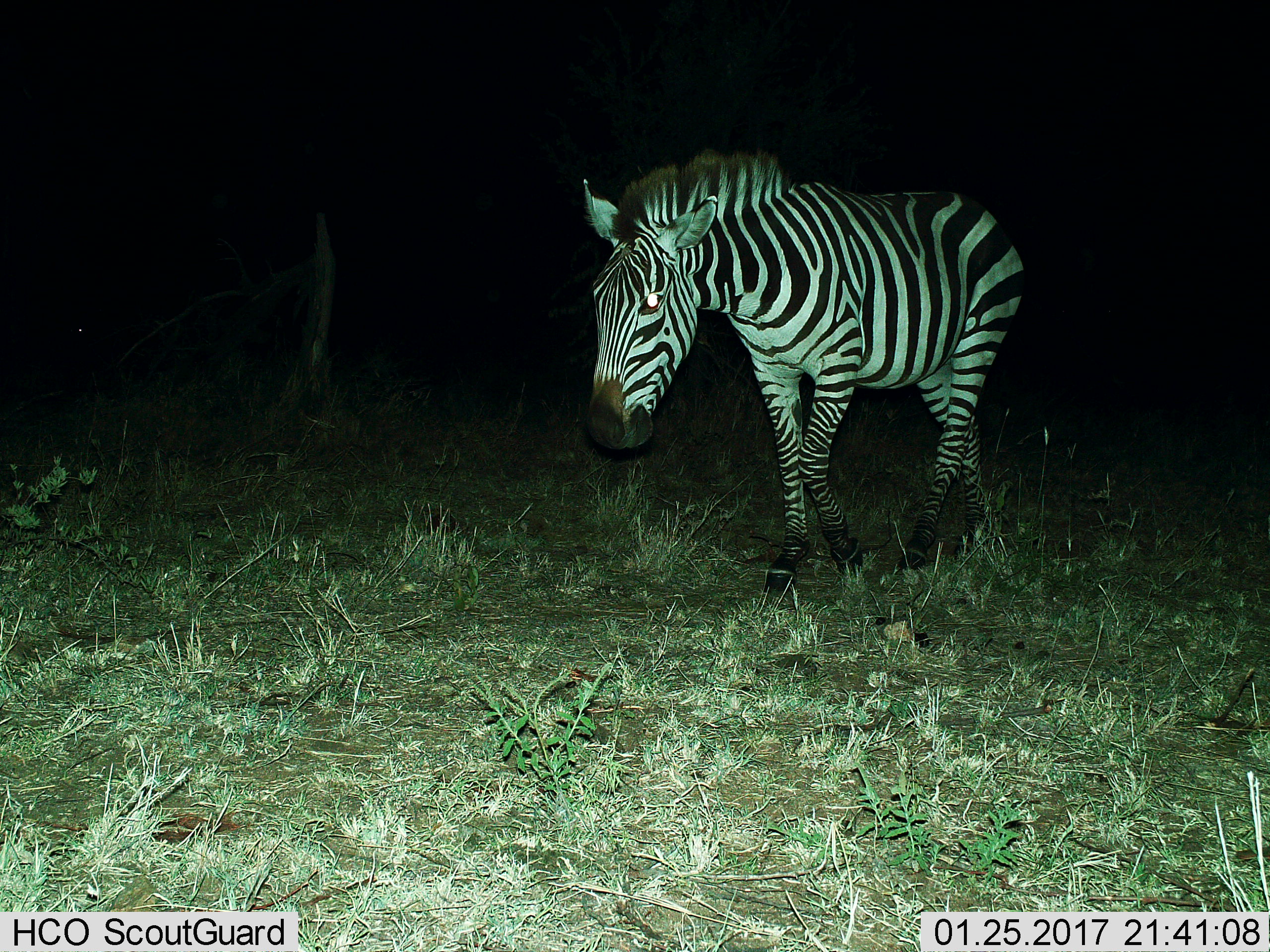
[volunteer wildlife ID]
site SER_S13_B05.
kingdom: Animalia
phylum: Chordata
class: Mammalia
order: Perissodactyla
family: Equidae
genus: Equus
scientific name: Equus quagga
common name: plains zebra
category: zebraplains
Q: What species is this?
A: Zebraplains (plains zebra) (Equus quagga).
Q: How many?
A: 1.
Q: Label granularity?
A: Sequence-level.